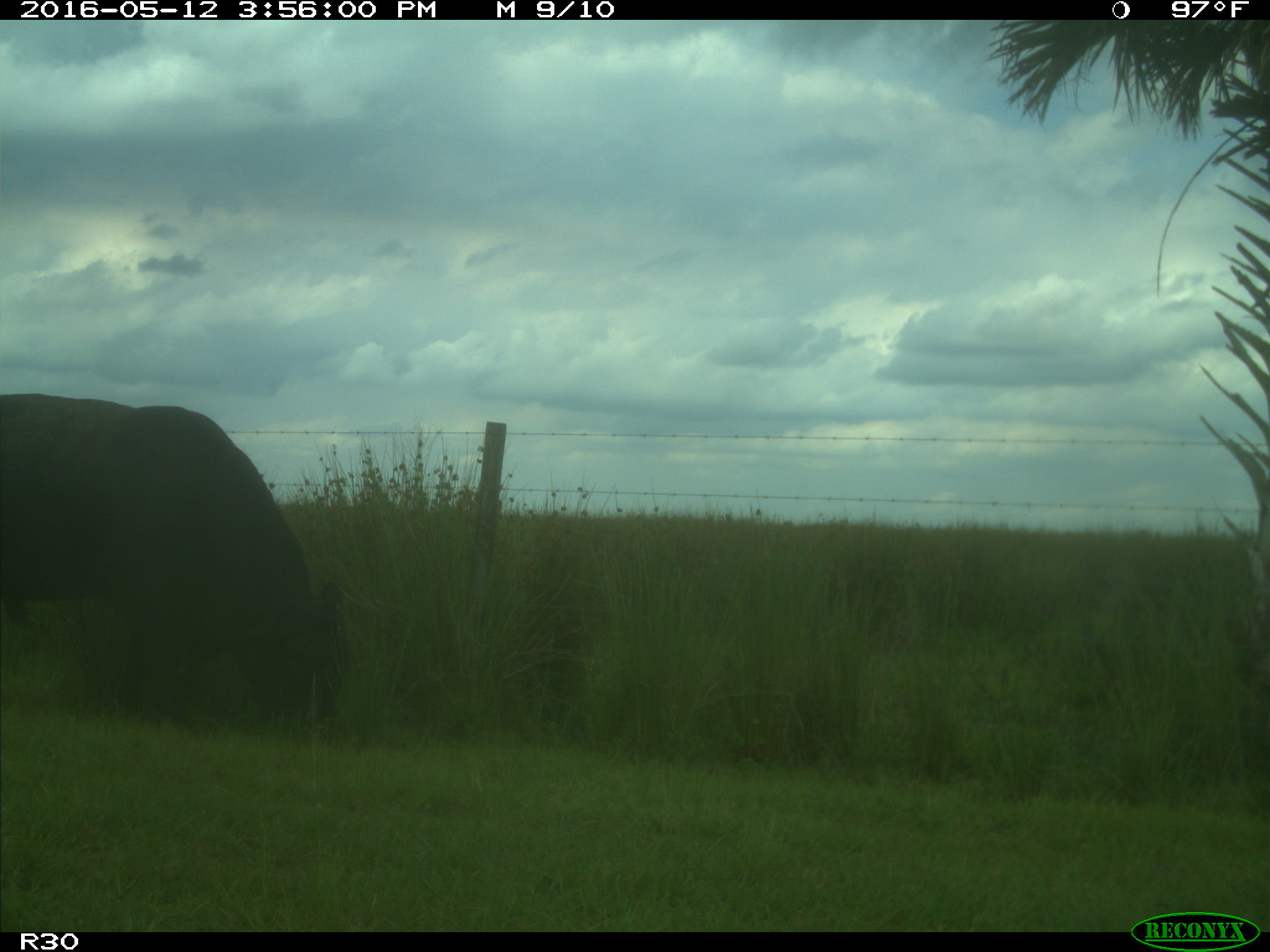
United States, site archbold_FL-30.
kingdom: Animalia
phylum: Chordata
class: Mammalia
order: Artiodactyla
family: Bovidae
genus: Bos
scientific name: Bos taurus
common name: domestic cow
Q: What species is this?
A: Bos taurus (domestic cow).